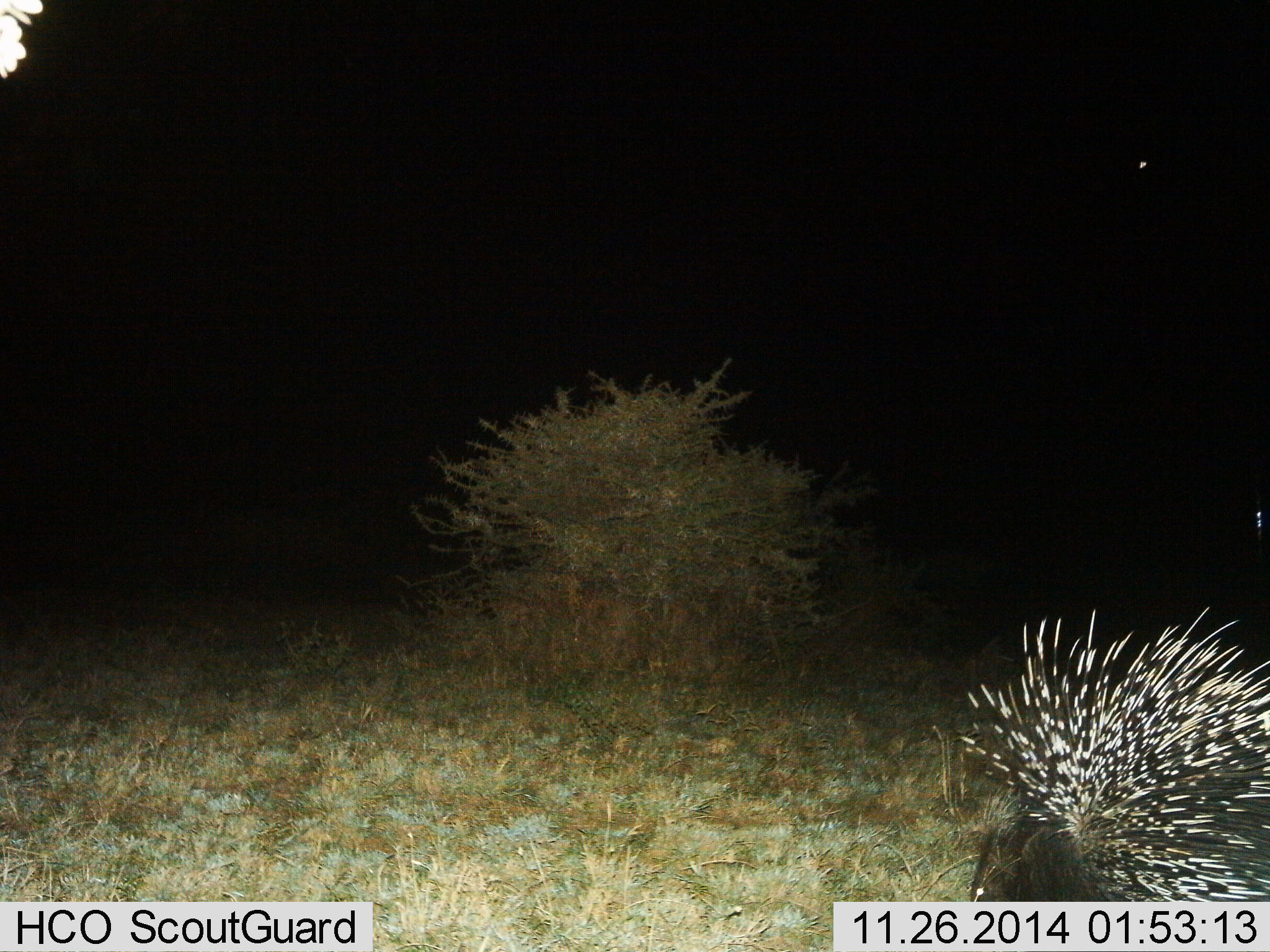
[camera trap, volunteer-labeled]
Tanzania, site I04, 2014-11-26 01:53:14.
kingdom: Animalia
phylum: Chordata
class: Mammalia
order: Rodentia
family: Hystricidae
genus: Hystrix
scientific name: Hystrix cristata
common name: crested porcupine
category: porcupine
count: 1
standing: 40%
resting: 0%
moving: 60%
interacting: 0%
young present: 0%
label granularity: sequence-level